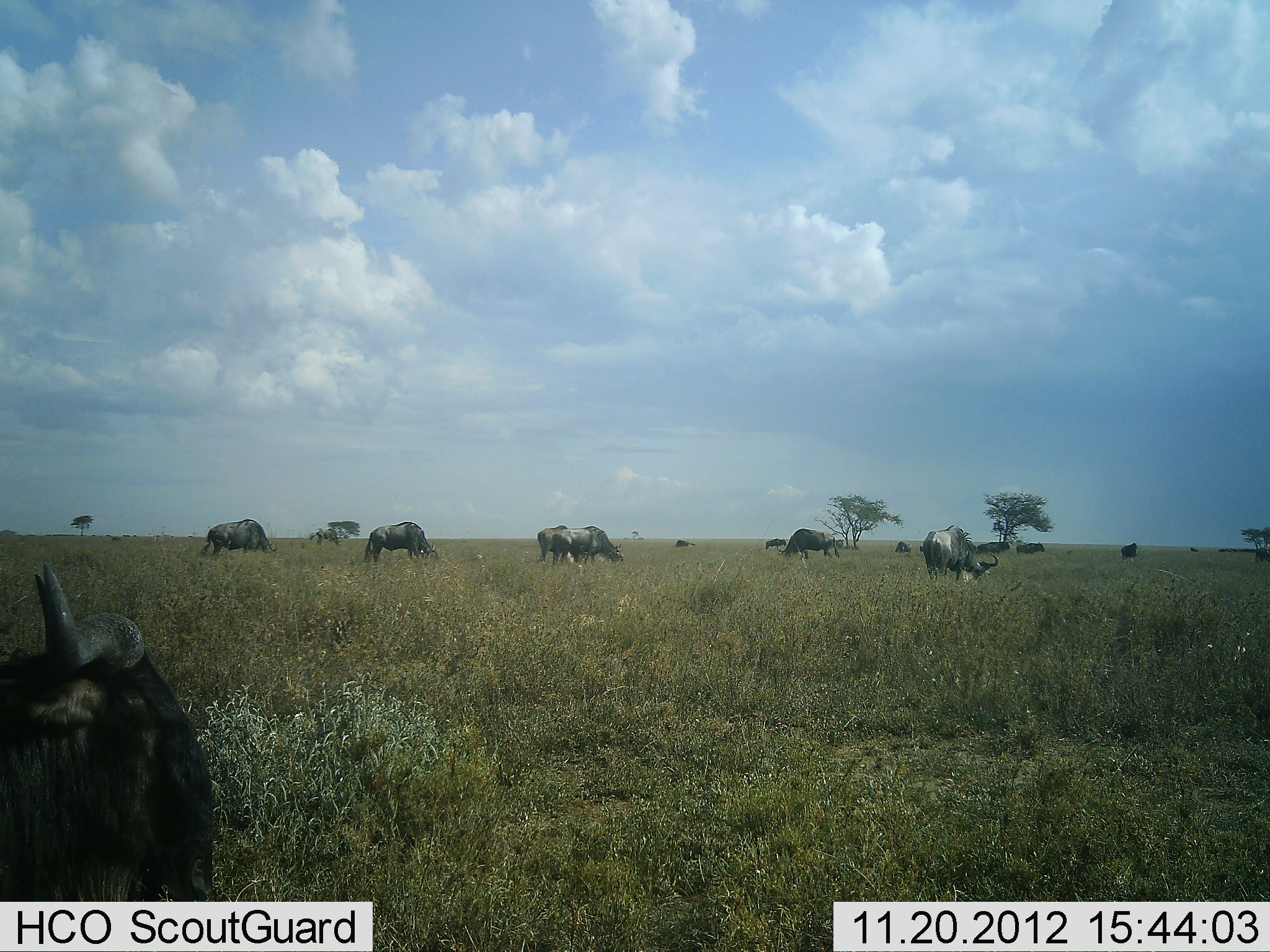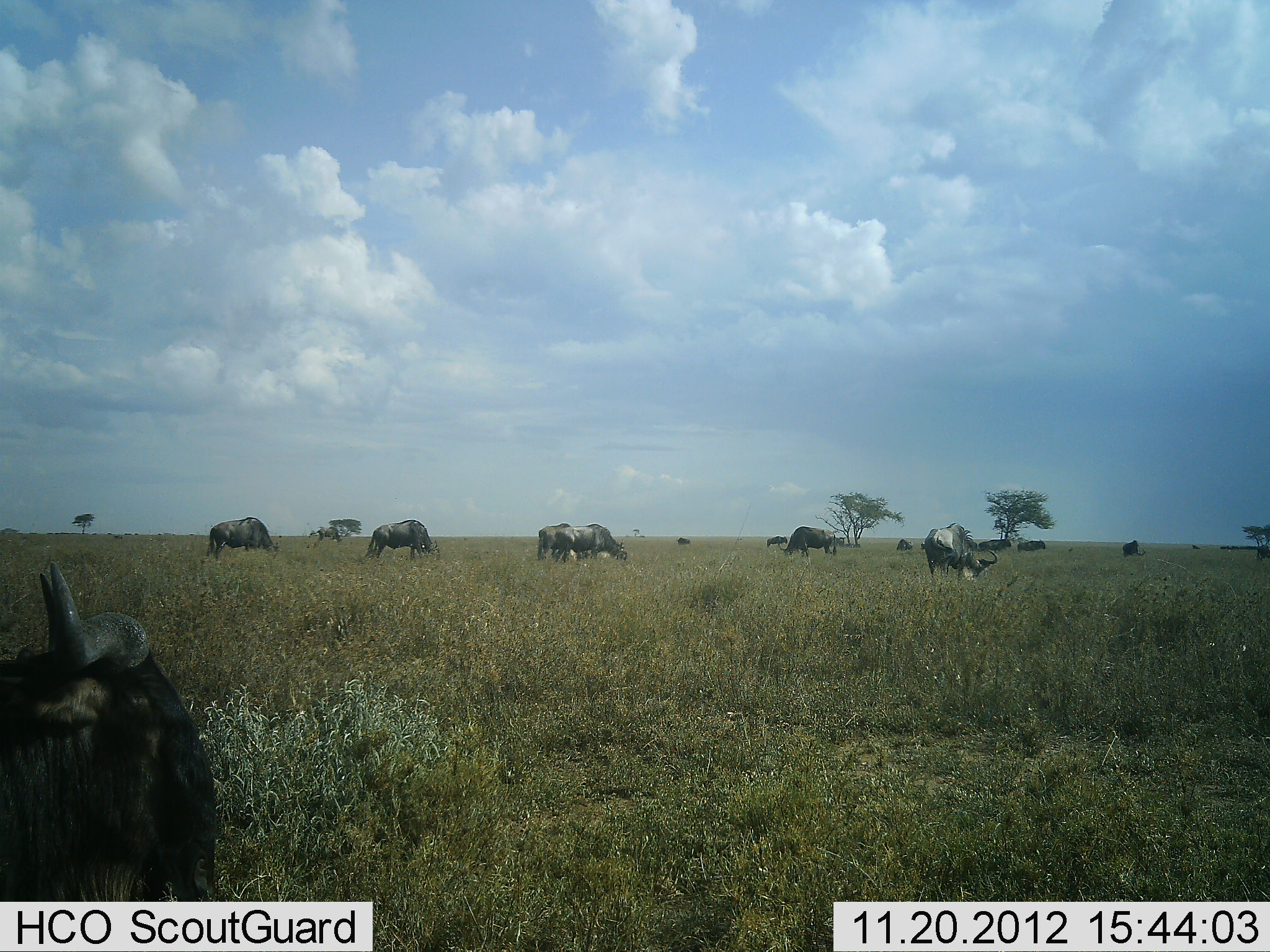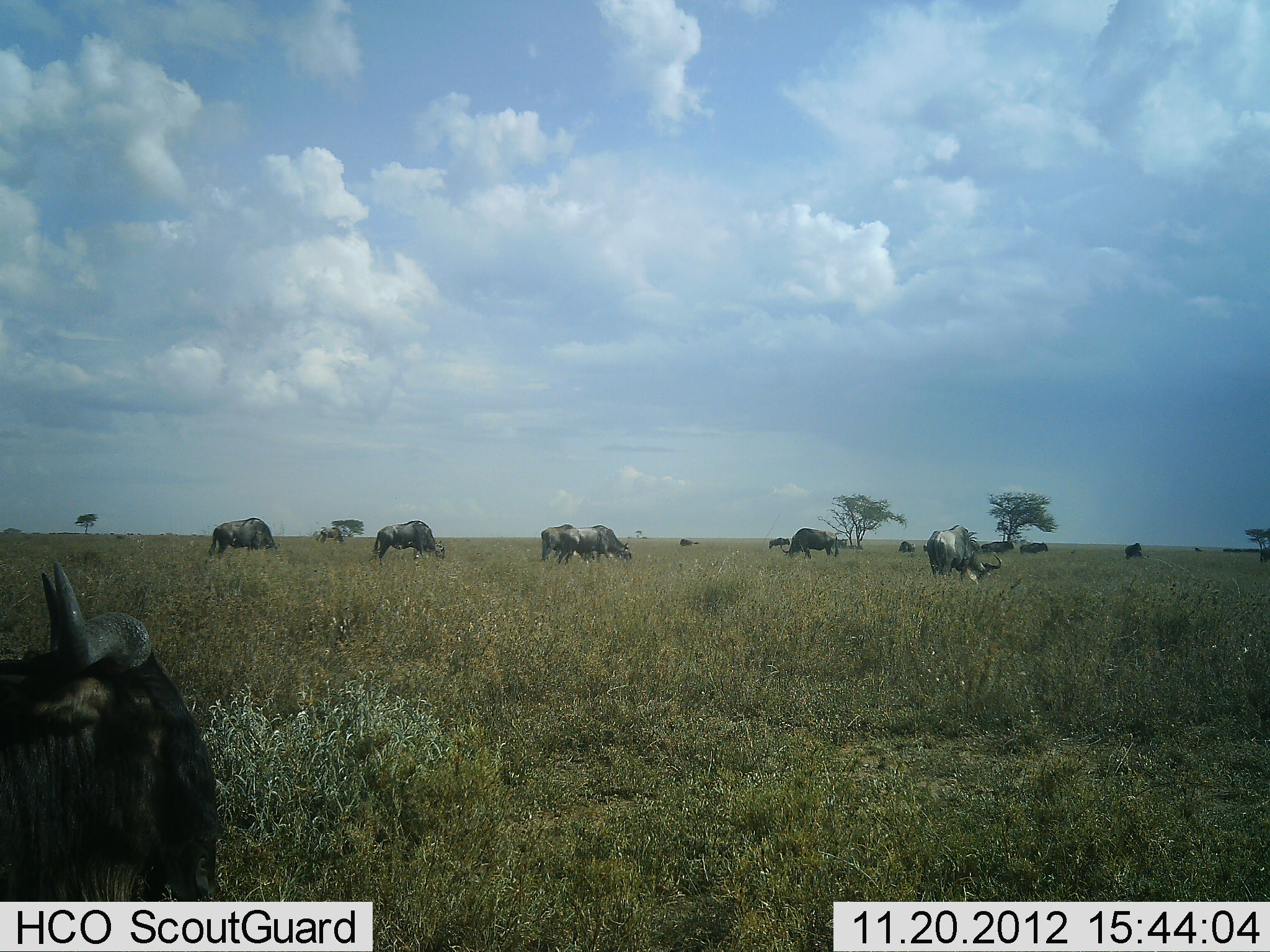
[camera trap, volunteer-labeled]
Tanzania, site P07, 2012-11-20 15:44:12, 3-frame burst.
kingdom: Animalia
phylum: Chordata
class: Mammalia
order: Artiodactyla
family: Bovidae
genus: Connochaetes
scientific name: Connochaetes taurinus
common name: blue wildebeest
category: wildebeest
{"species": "wildebeest (blue wildebeest) (Connochaetes taurinus)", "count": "11-50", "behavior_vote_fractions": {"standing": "20%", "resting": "40%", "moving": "0%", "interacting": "0%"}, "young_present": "0%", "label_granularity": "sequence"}